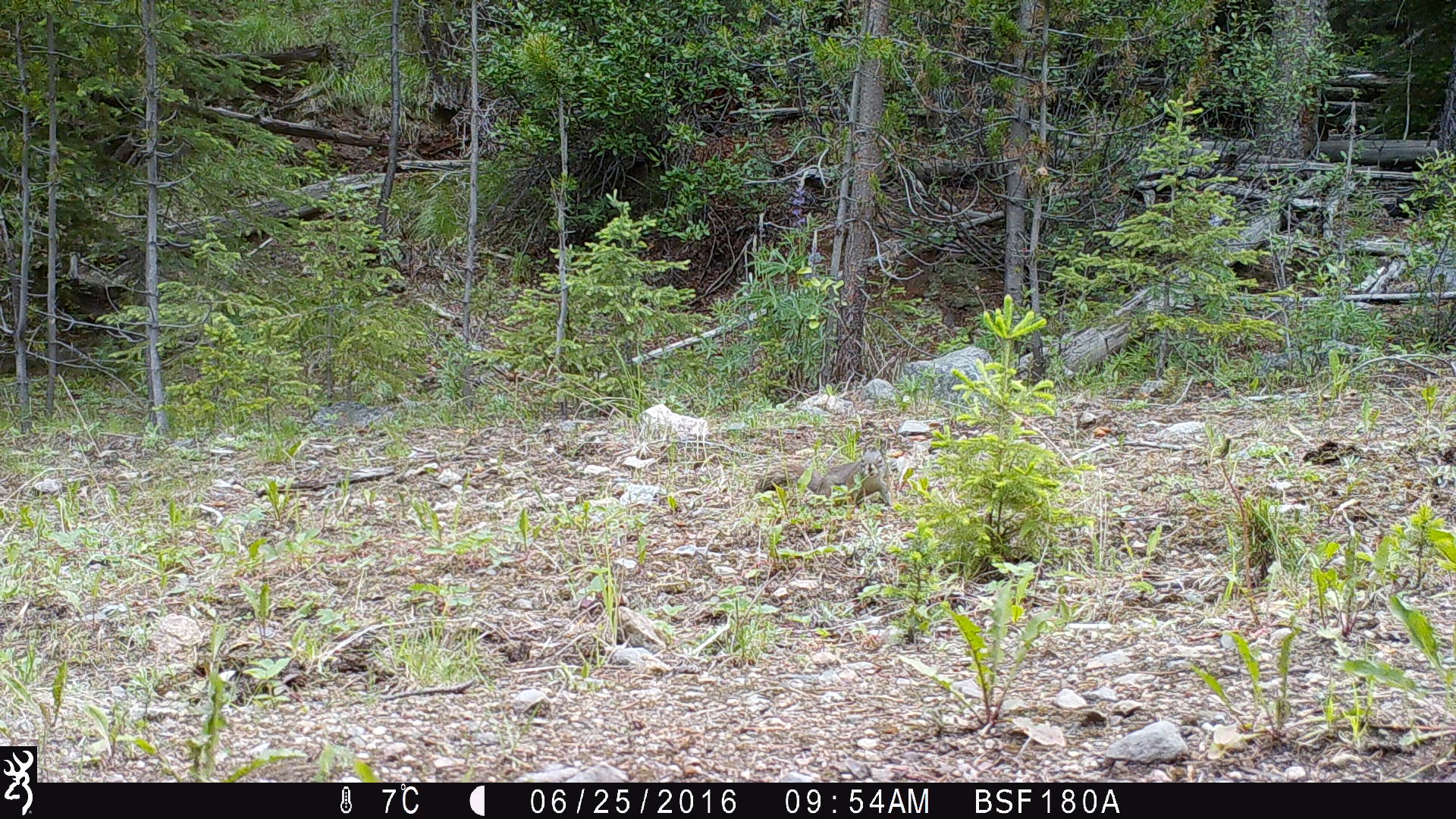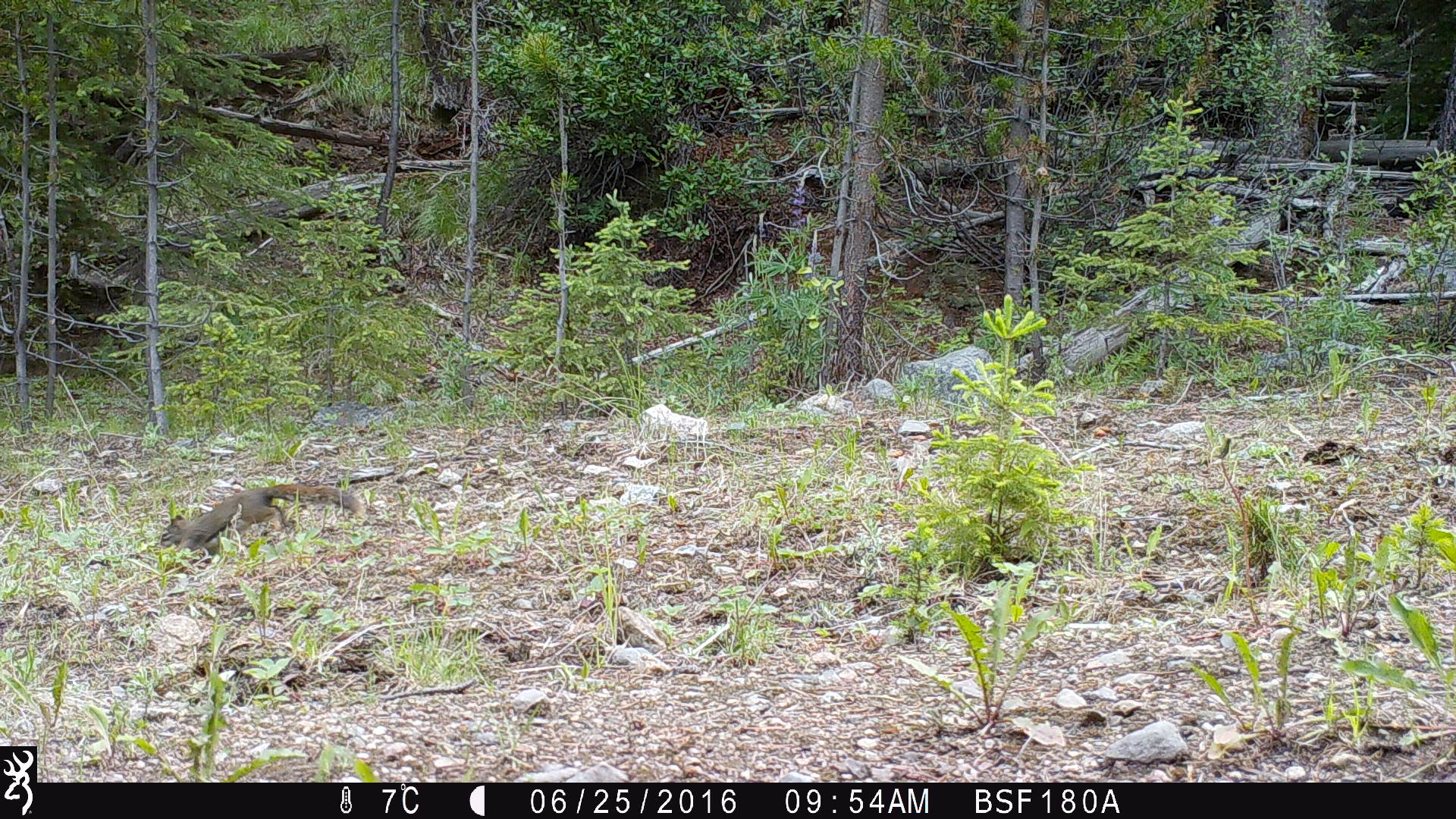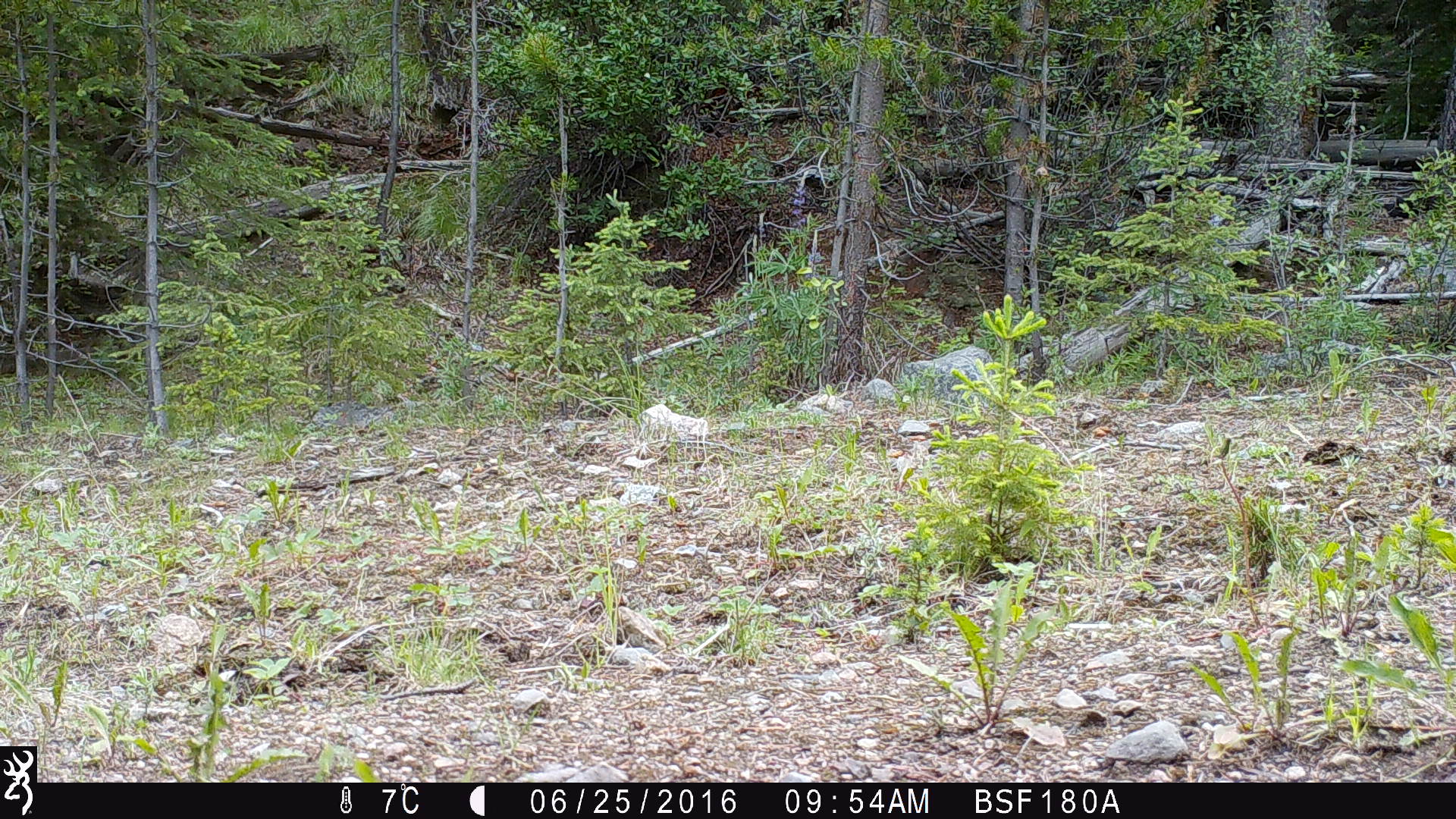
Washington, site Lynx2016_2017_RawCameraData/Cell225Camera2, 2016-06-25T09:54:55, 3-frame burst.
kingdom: Animalia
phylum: Chordata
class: Mammalia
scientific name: Mammalia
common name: small mammal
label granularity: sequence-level